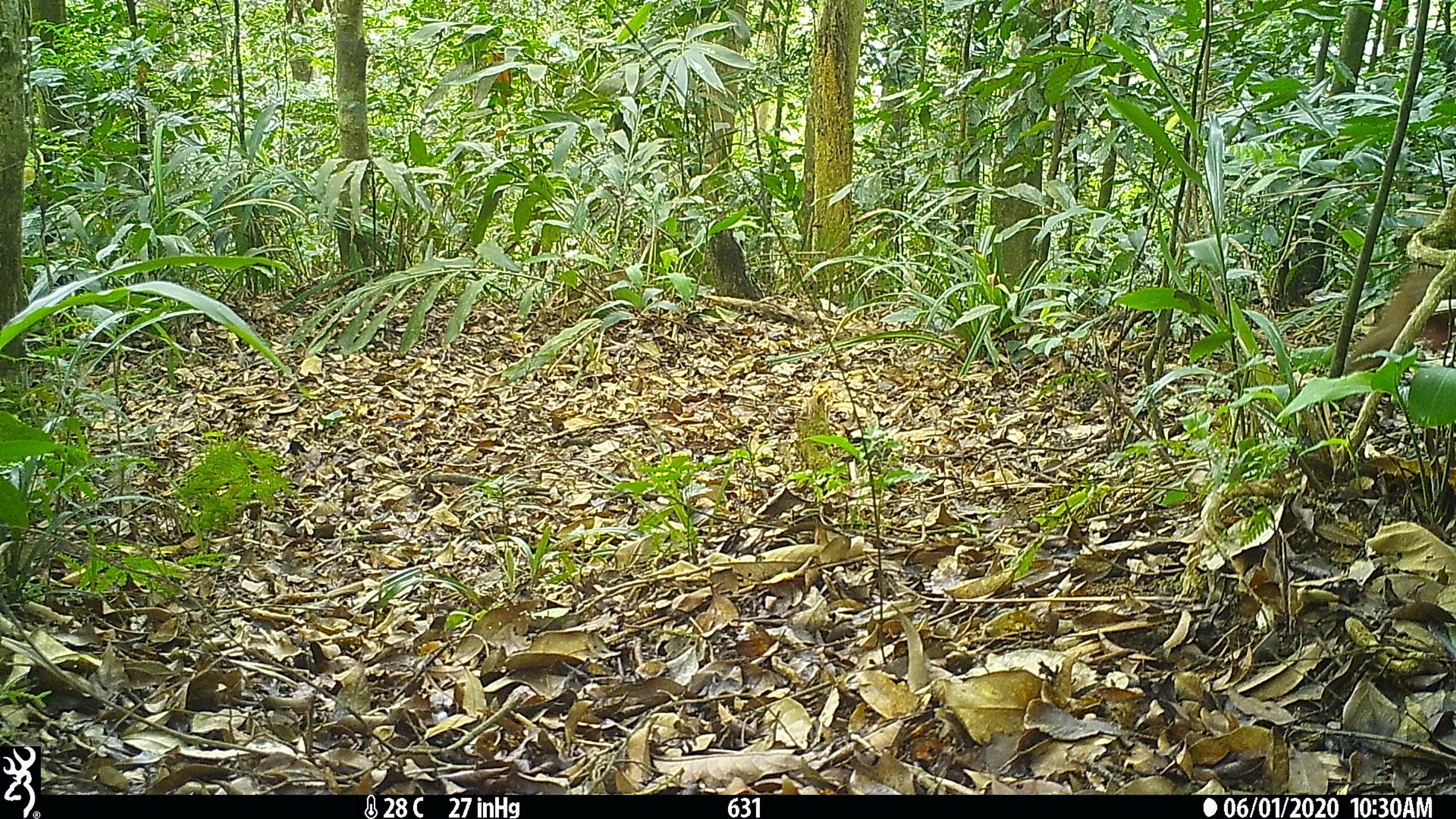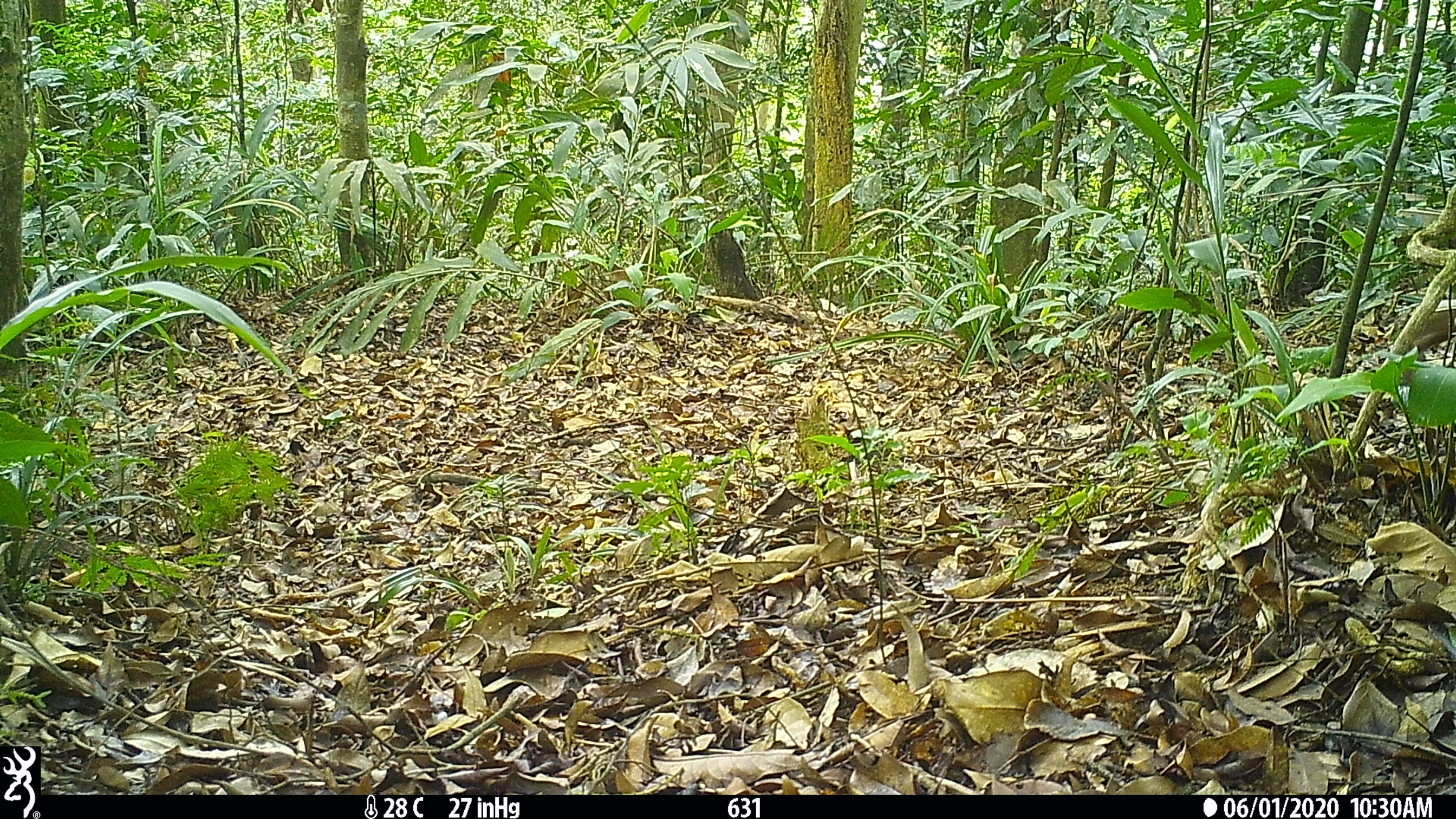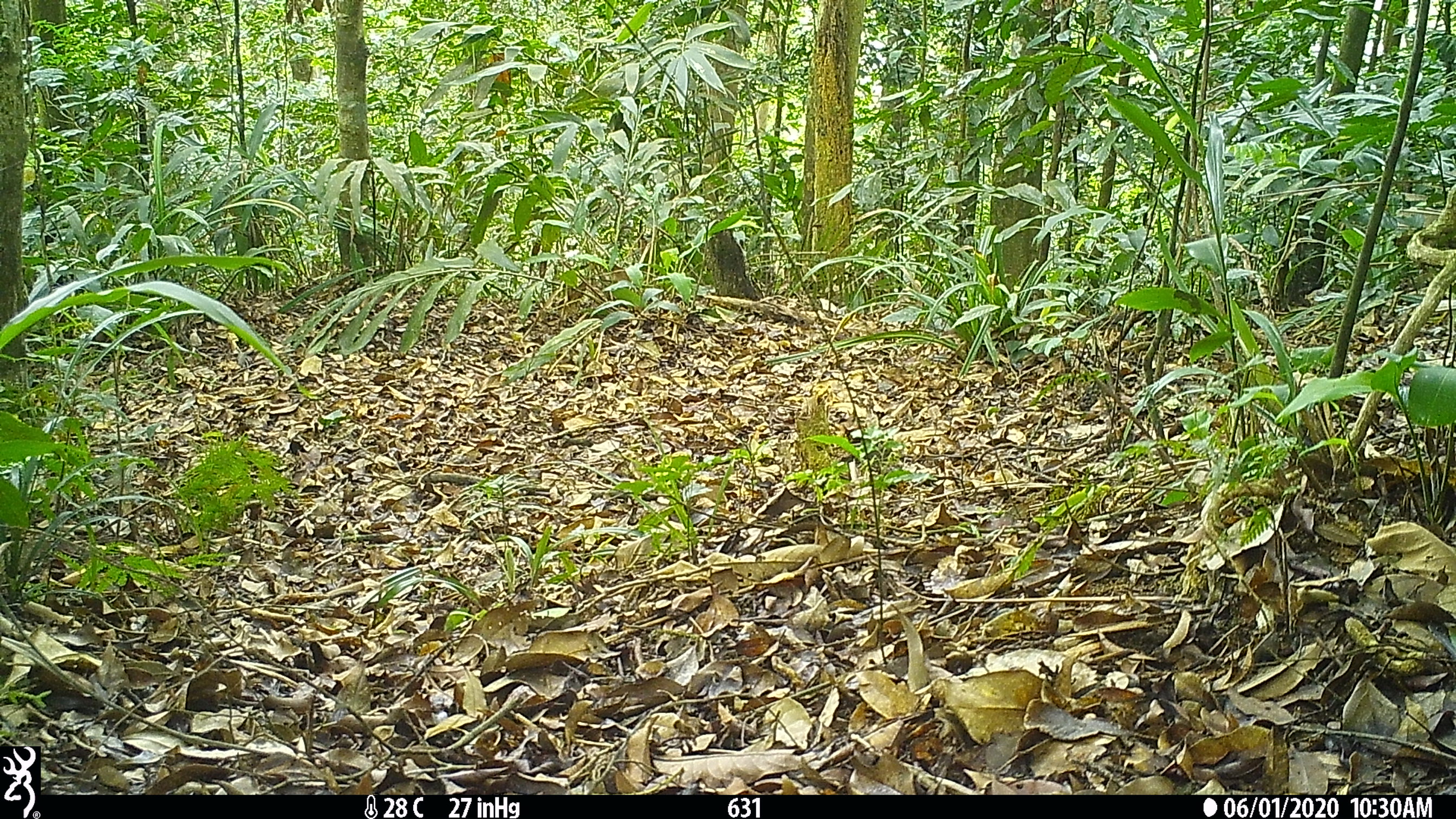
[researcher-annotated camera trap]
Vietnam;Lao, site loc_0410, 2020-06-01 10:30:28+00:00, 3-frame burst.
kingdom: Animalia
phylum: Chordata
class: Mammalia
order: Primates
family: Cercopithecidae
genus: Macaca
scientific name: Macaca arctoides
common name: stump-tailed macaque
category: stump tailed macaque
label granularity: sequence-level